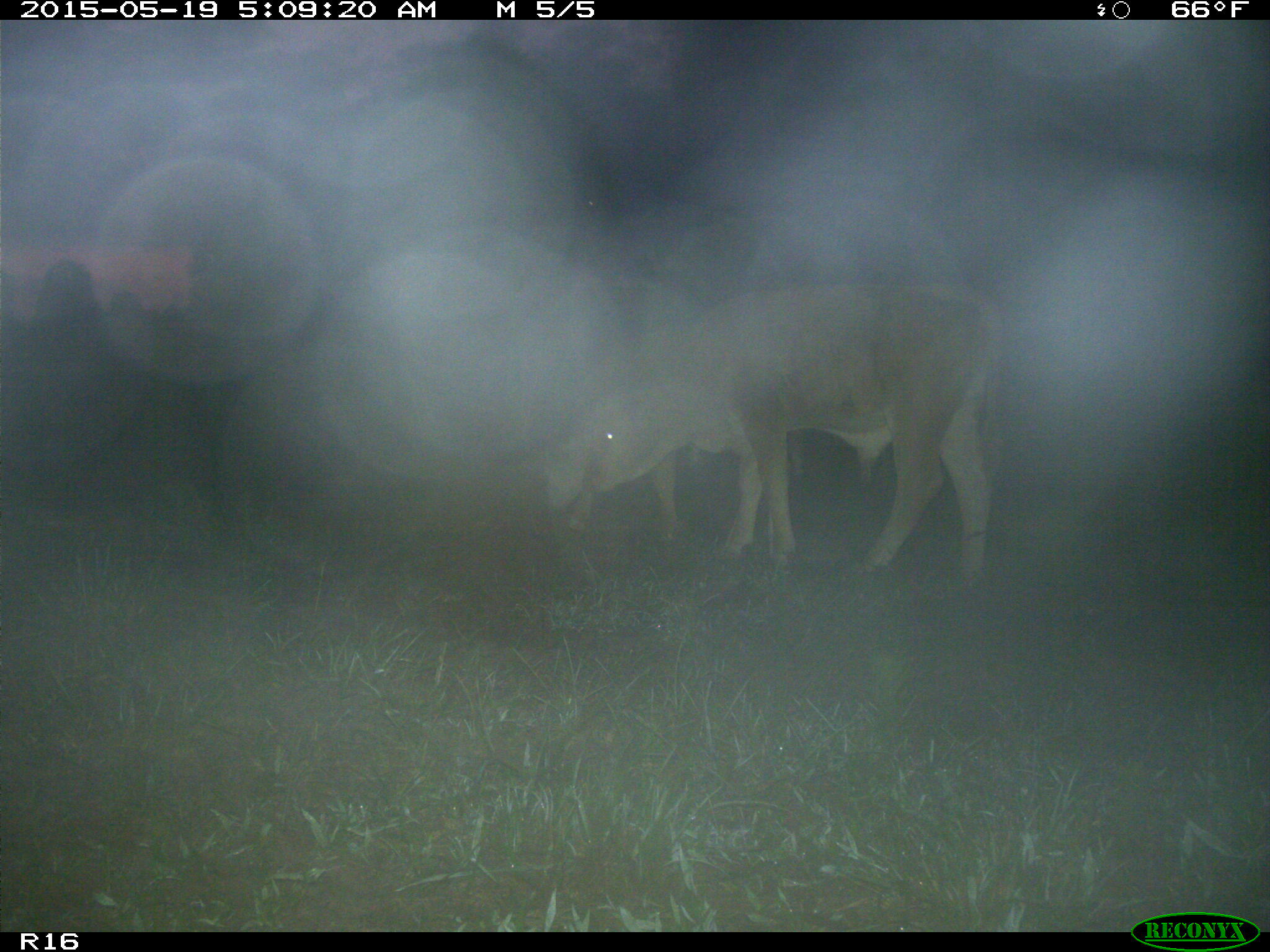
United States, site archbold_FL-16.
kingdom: Animalia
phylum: Chordata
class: Mammalia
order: Artiodactyla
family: Bovidae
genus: Bos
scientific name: Bos taurus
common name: domestic cow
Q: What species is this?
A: Bos taurus (domestic cow).